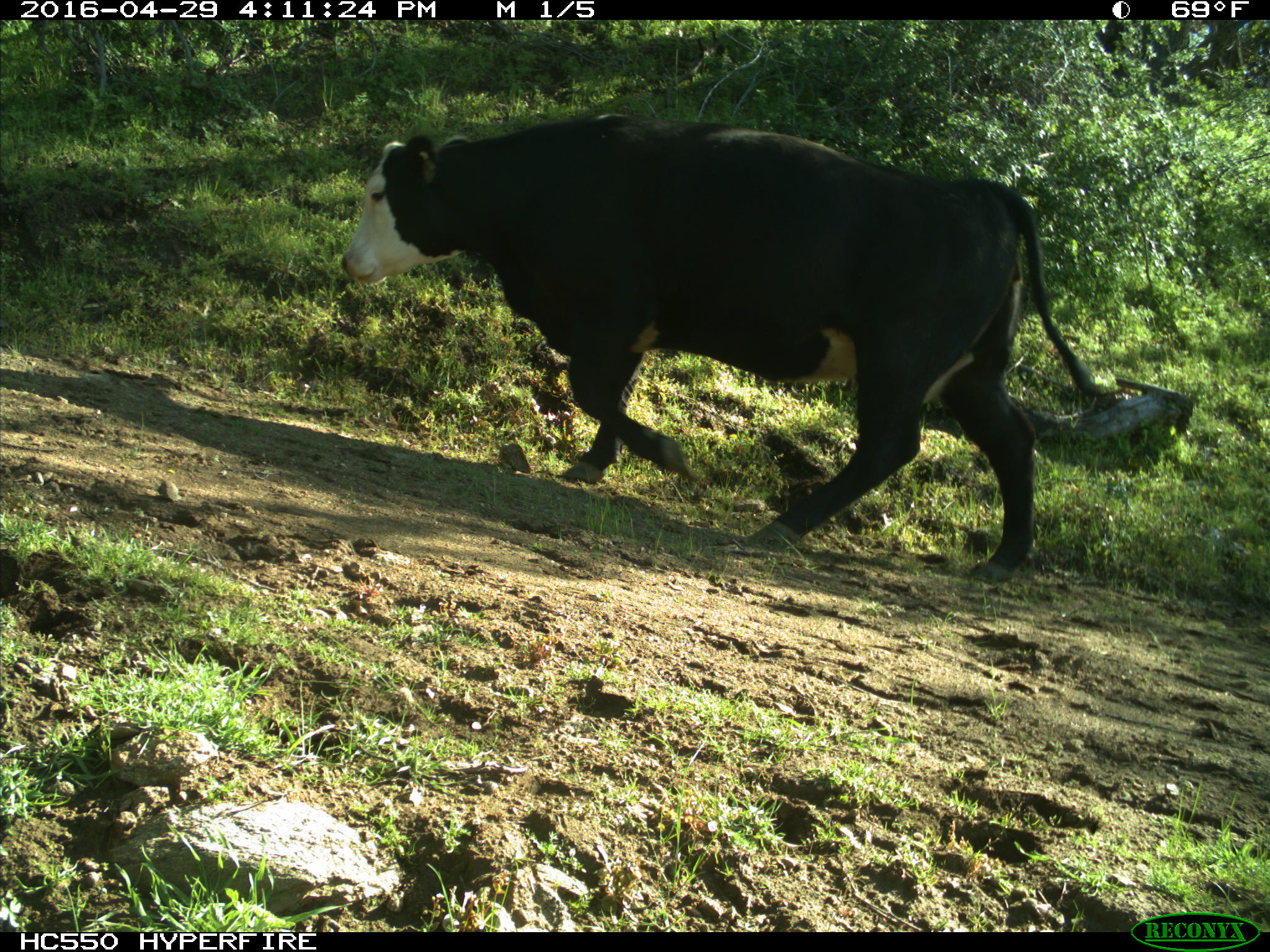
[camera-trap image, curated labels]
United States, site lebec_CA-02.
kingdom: Animalia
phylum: Chordata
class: Mammalia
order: Artiodactyla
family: Bovidae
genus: Bos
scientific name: Bos taurus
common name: domestic cow